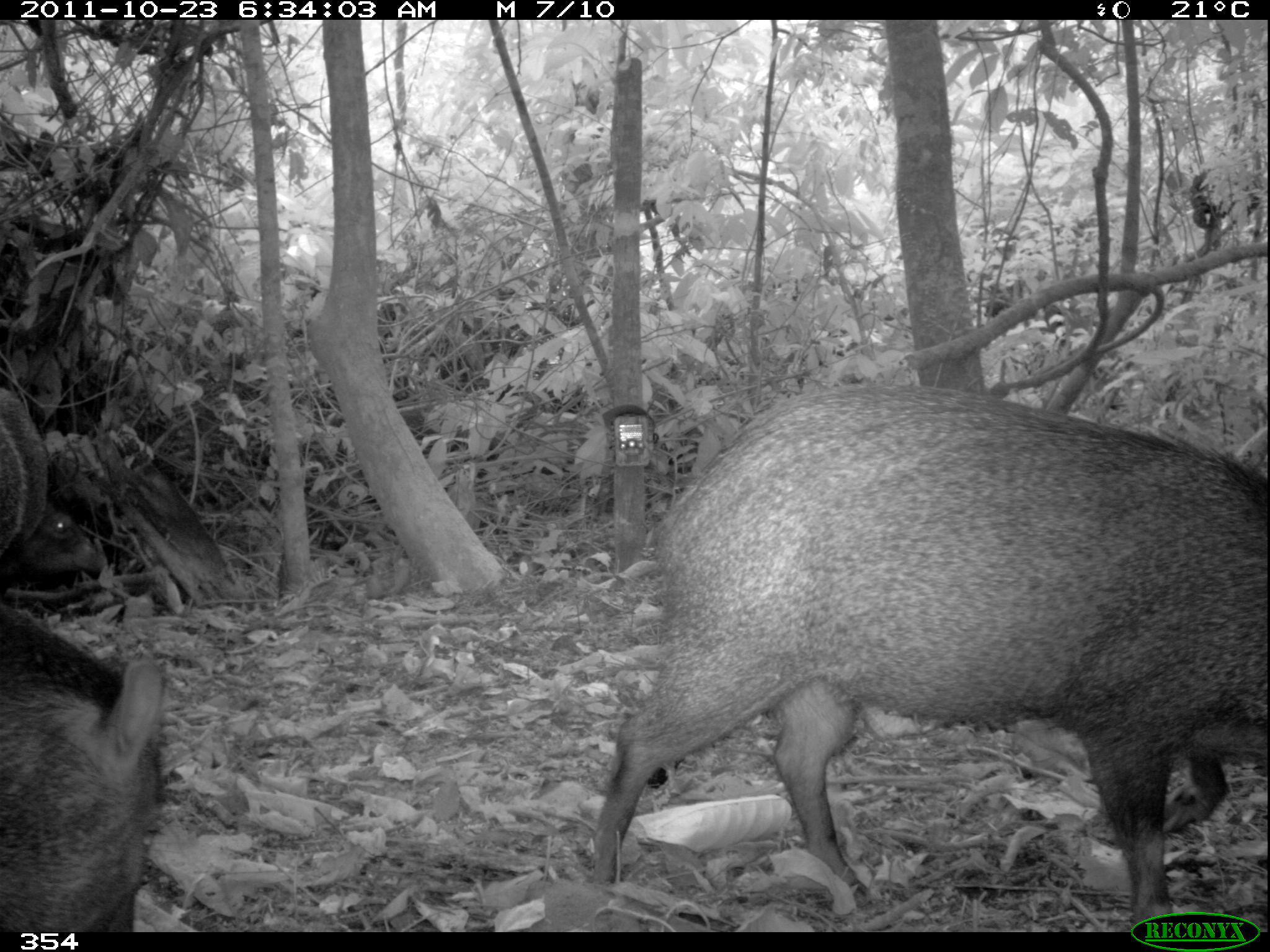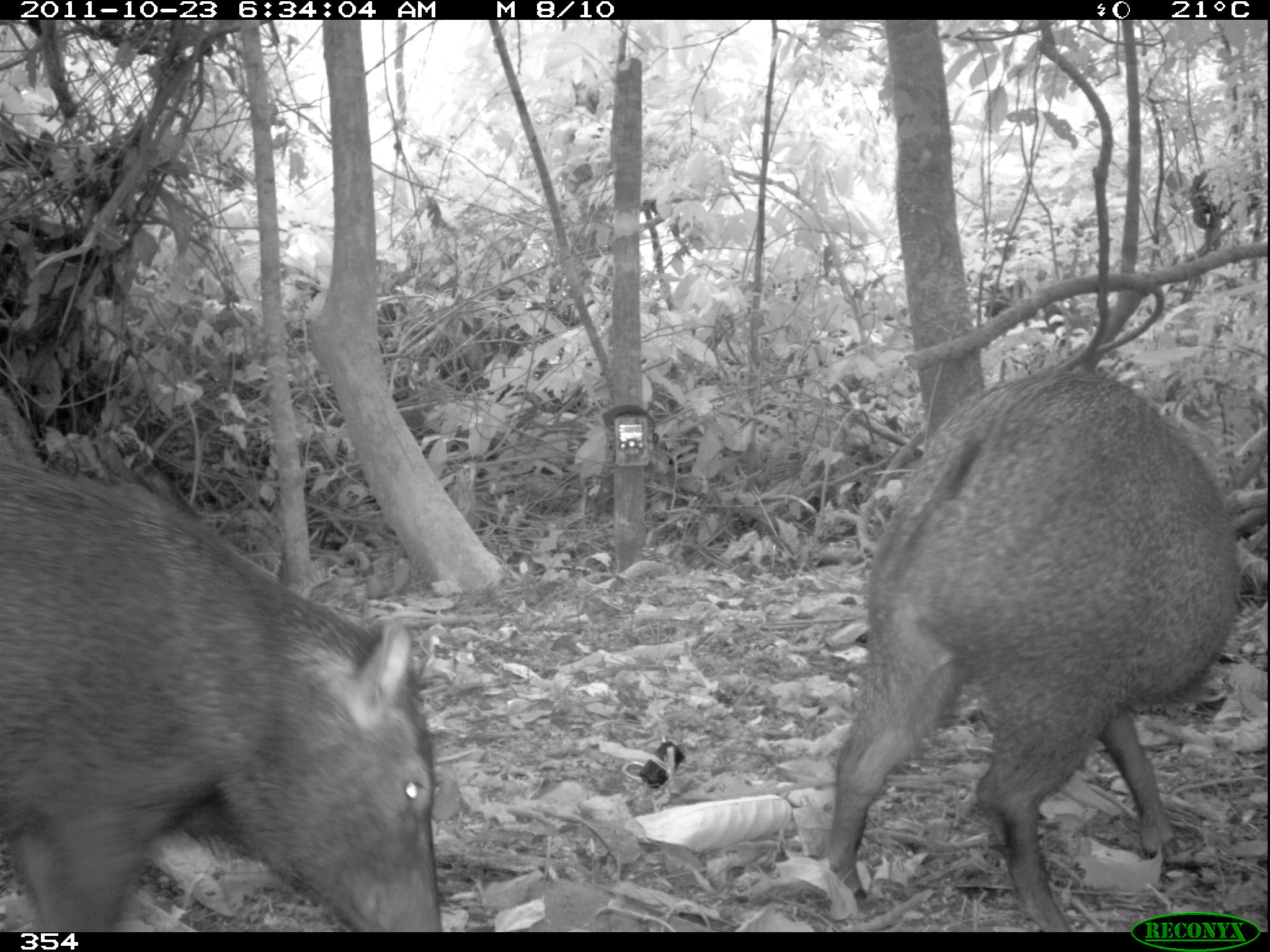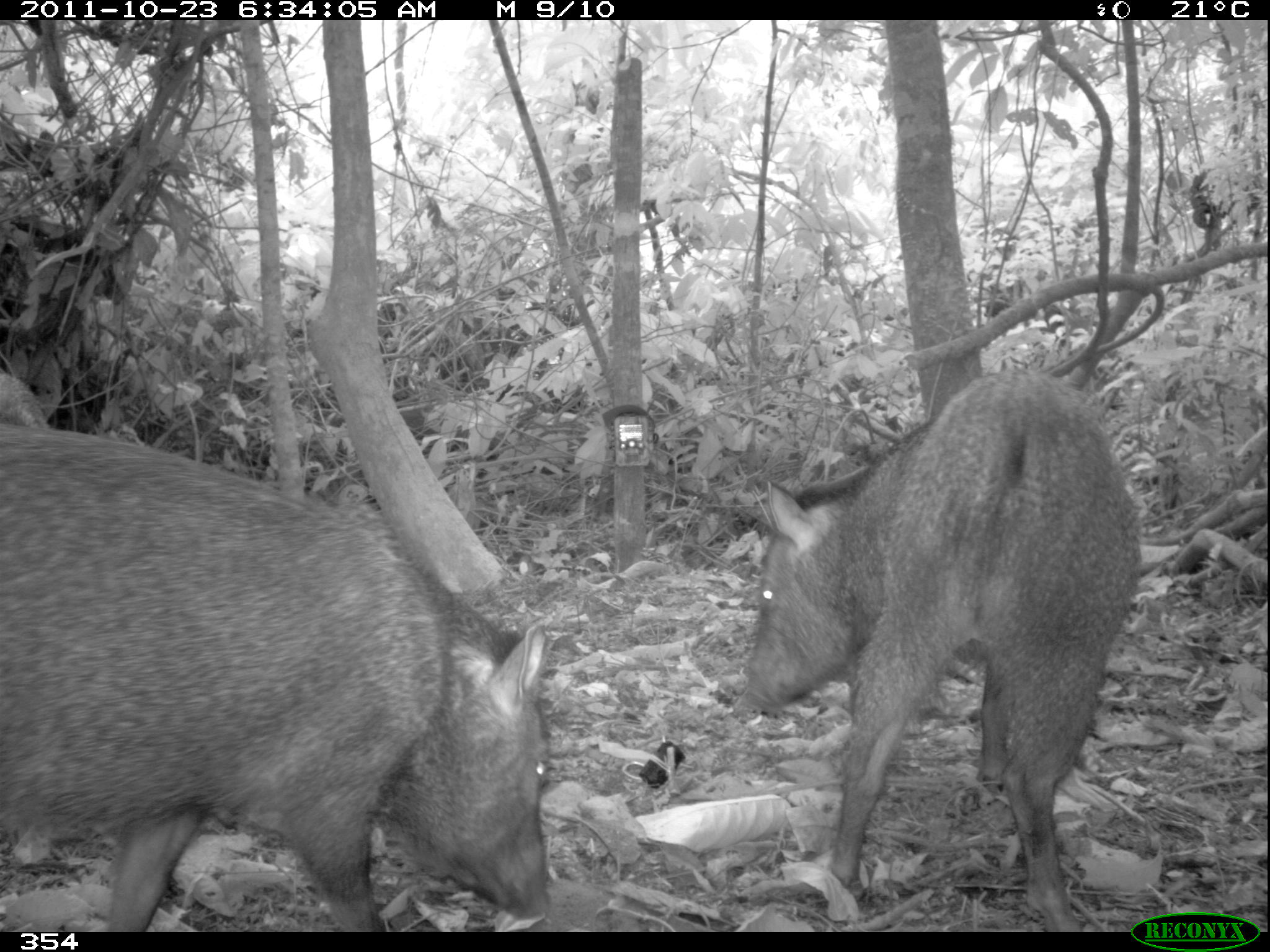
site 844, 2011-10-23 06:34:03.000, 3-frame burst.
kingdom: Animalia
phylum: Chordata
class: Mammalia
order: Artiodactyla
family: Tayassuidae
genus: Pecari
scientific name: Pecari tajacu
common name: collared peccary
Pecari tajacu (collared peccary).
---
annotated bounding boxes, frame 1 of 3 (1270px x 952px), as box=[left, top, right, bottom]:
pecari tajacu: box=[588, 378, 1264, 926]; box=[2, 653, 193, 932]; box=[1, 386, 110, 577]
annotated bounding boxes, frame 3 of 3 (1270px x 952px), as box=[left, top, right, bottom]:
pecari tajacu: box=[1, 426, 551, 932]; box=[735, 369, 1146, 932]; box=[1, 373, 42, 427]